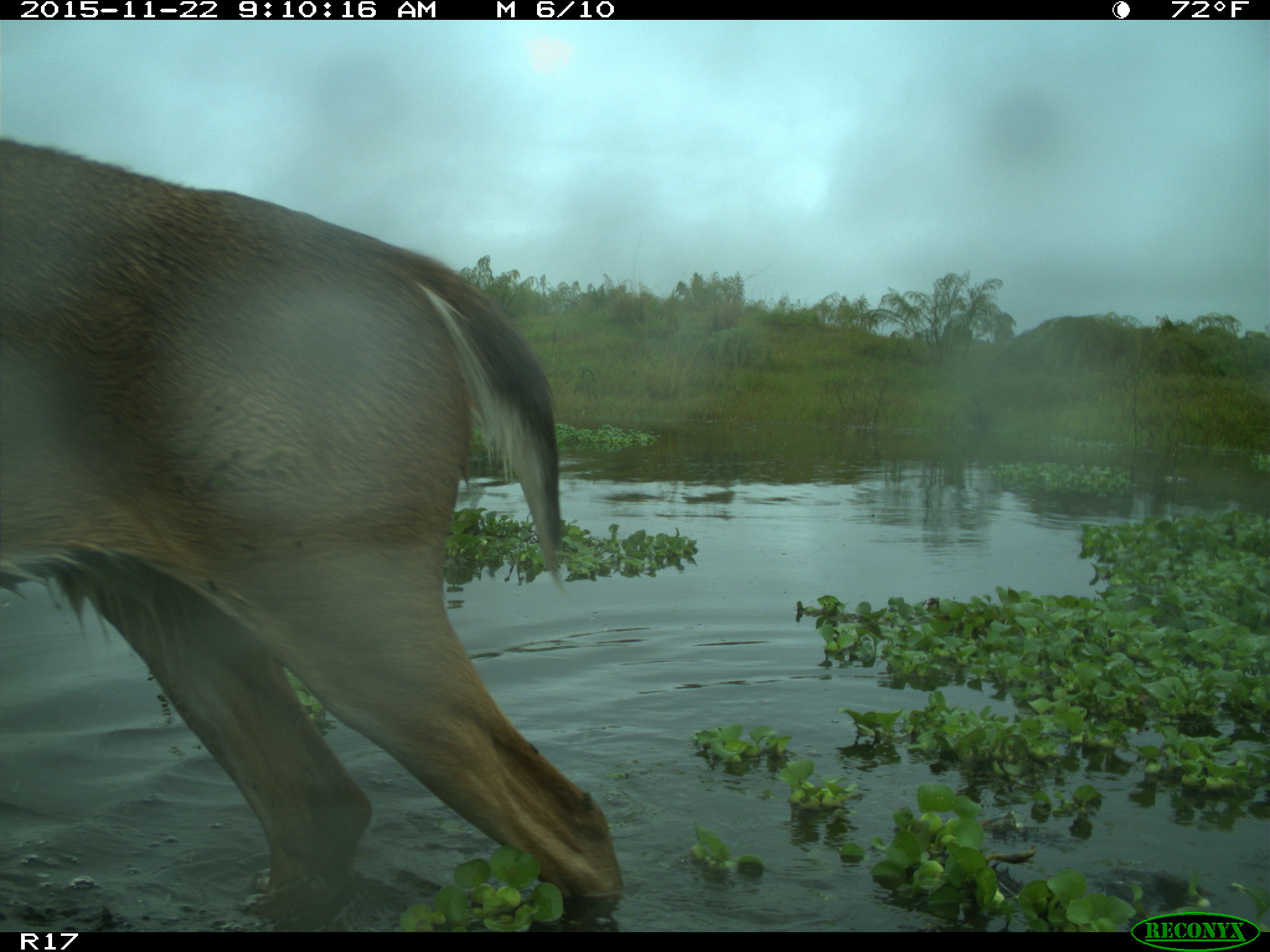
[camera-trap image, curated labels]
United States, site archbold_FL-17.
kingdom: Animalia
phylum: Chordata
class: Mammalia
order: Artiodactyla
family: Cervidae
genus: Odocoileus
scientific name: Odocoileus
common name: deer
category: unidentified deer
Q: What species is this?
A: Unidentified deer (deer) (Odocoileus).